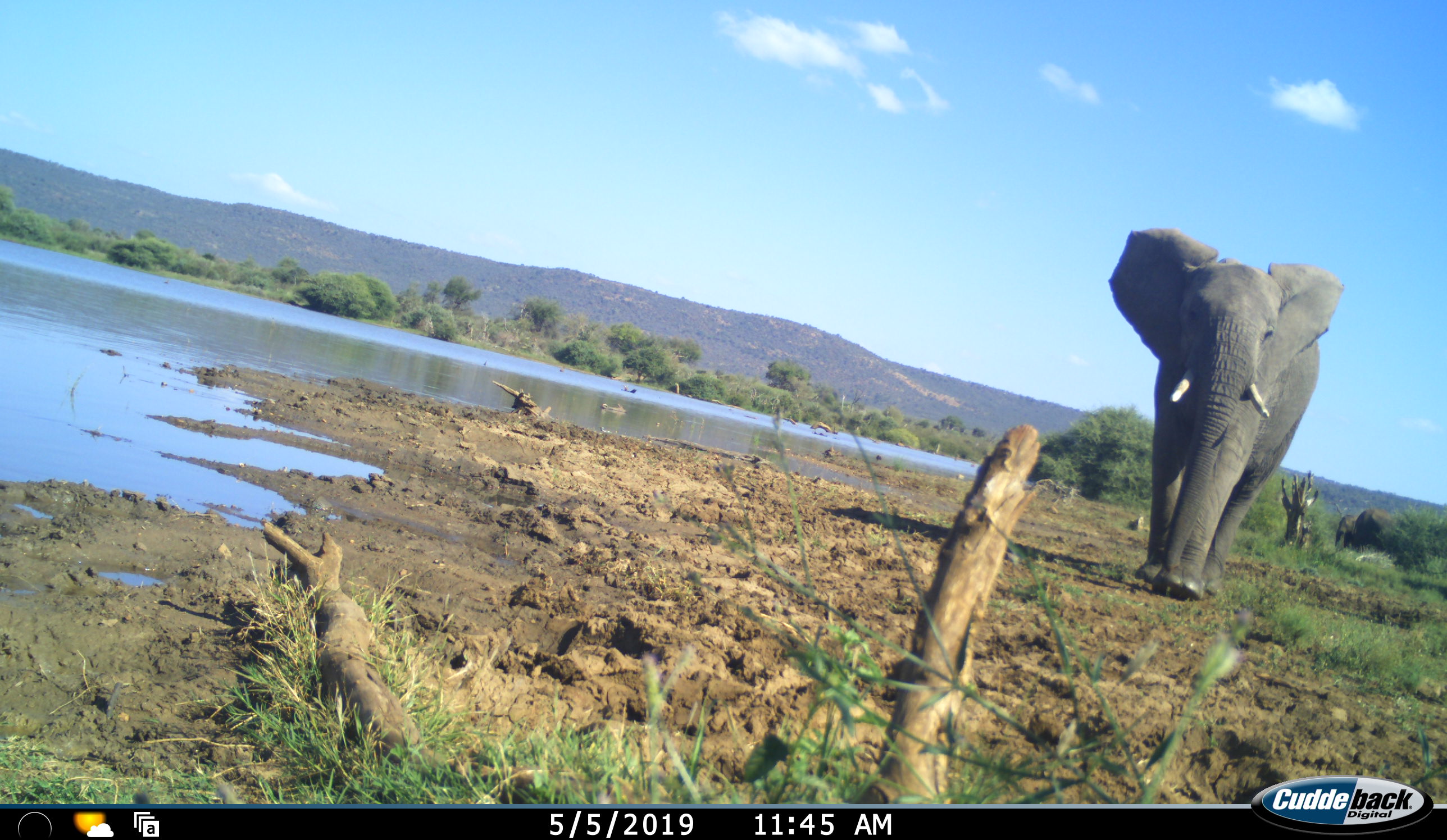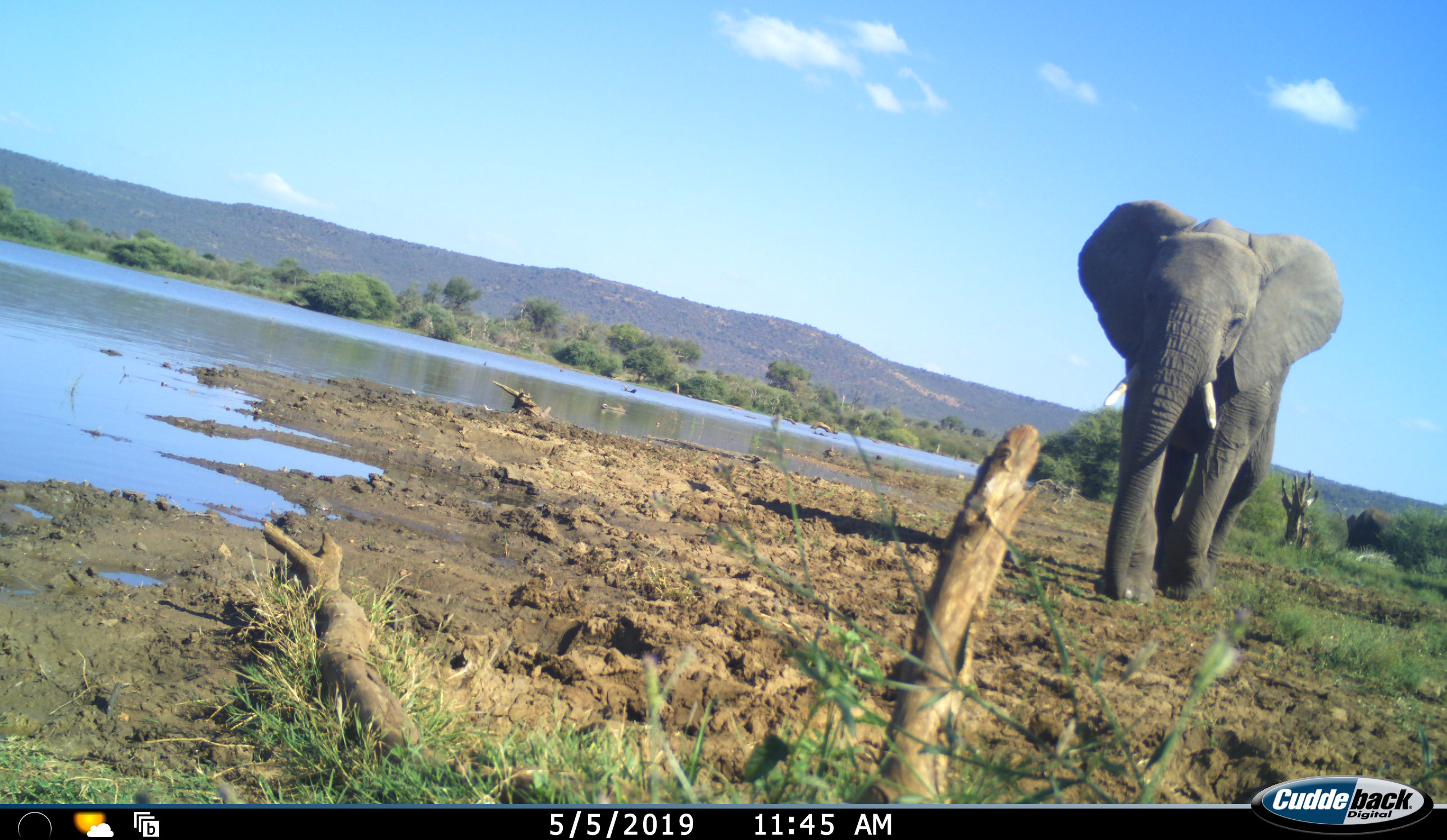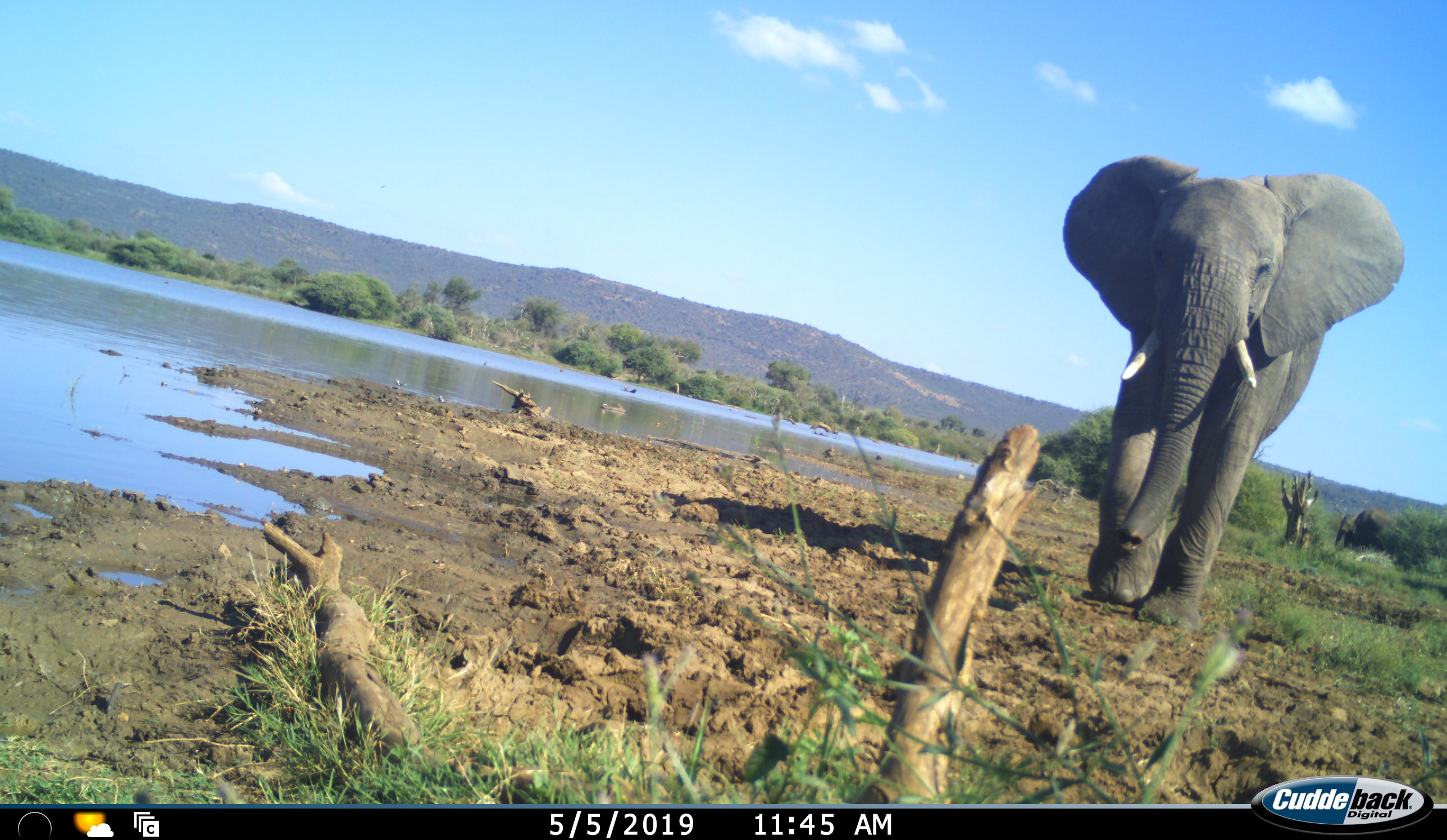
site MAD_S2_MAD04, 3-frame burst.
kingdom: Animalia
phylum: Chordata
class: Mammalia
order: Proboscidea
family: Elephantidae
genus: Loxodonta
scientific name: Loxodonta africana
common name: african bush elephant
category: elephant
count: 3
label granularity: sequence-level